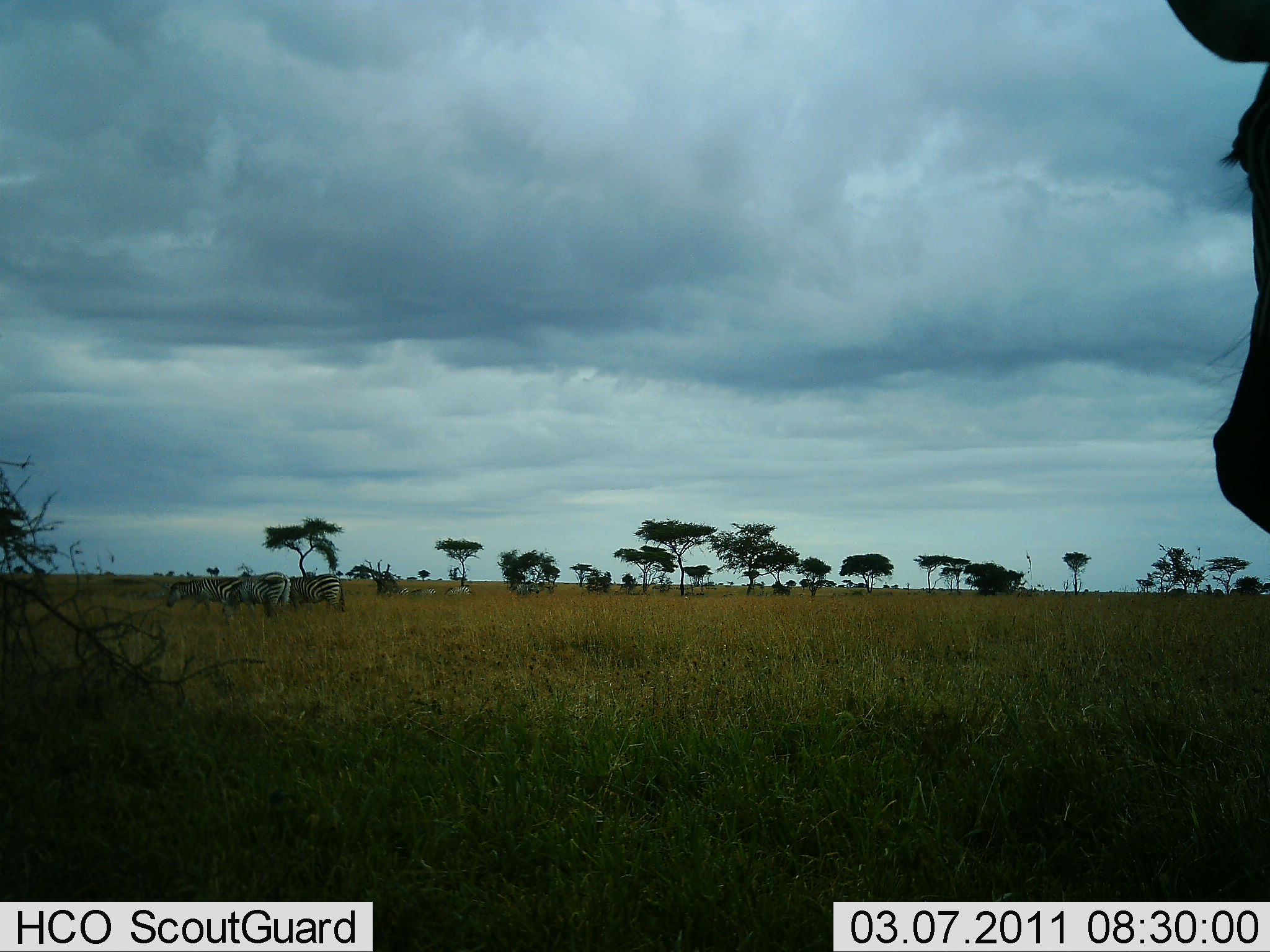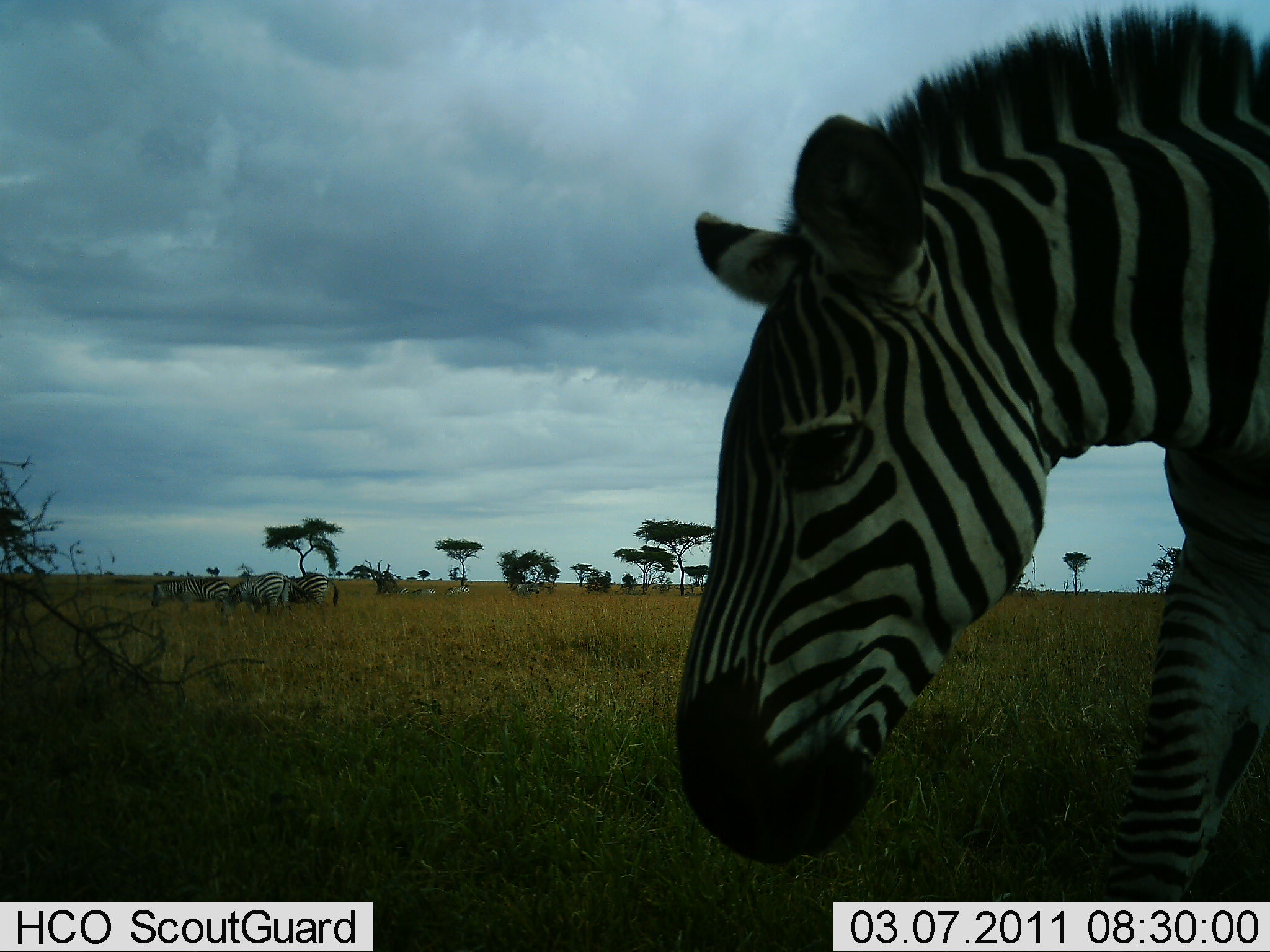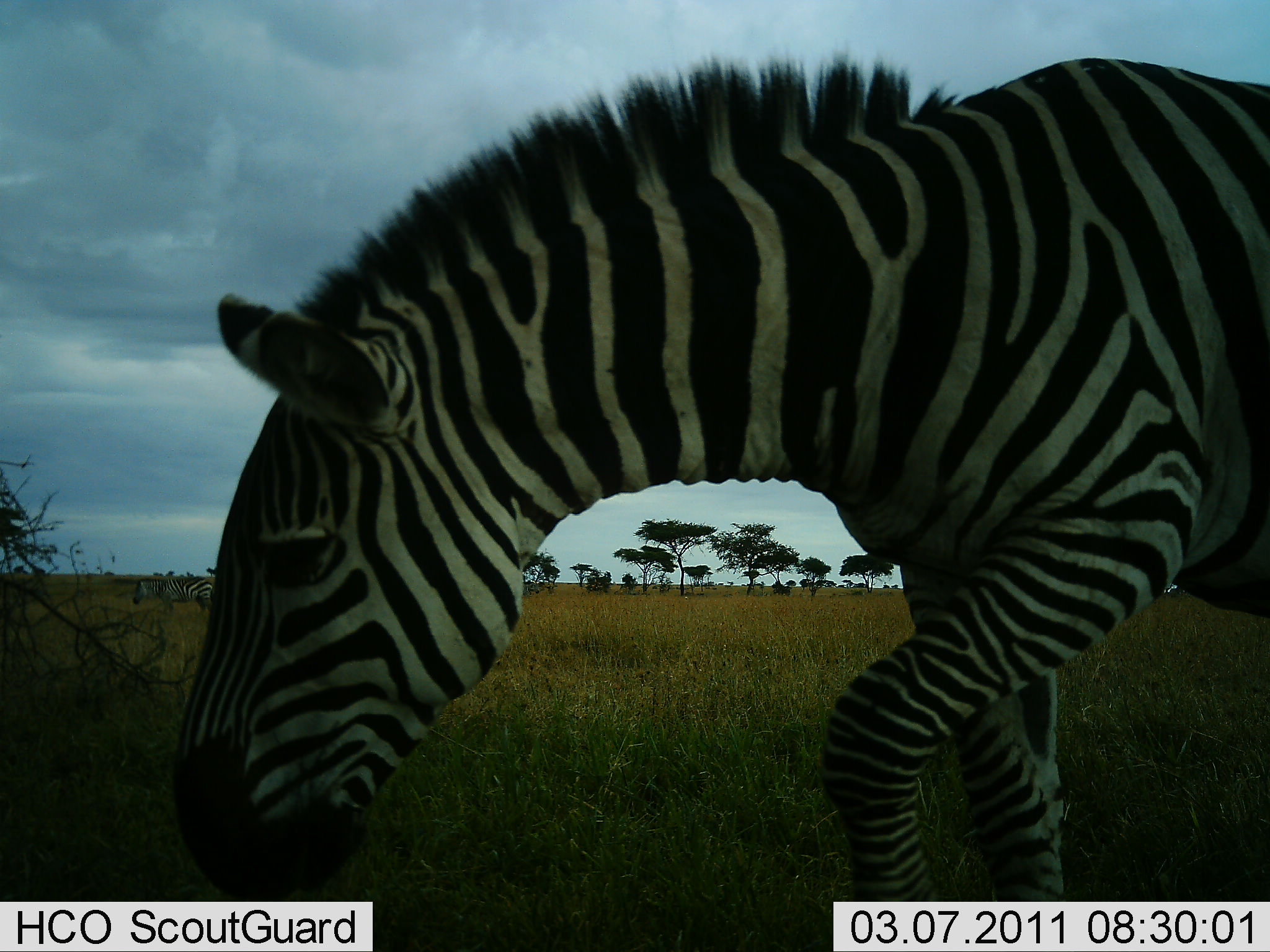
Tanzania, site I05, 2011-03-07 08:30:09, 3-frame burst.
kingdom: Animalia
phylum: Chordata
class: Mammalia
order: Perissodactyla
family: Equidae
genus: Equus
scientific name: Equus quagga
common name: plains zebra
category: zebra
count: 1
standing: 14%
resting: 7%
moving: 79%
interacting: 0%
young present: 0%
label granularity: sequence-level